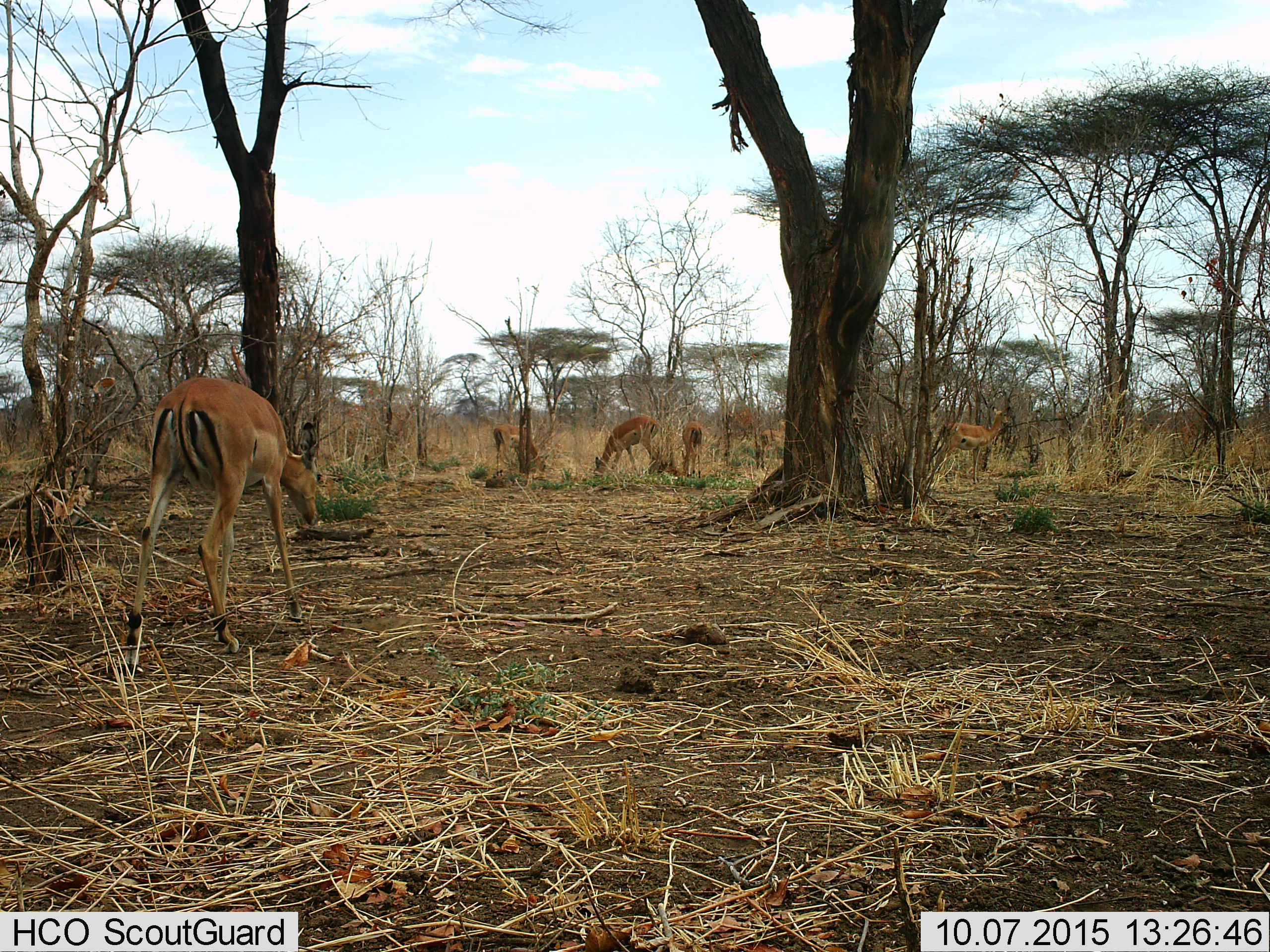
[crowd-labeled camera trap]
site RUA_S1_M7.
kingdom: Animalia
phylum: Chordata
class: Mammalia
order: Artiodactyla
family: Bovidae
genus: Aepyceros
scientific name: Aepyceros melampus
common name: impala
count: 6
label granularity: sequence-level